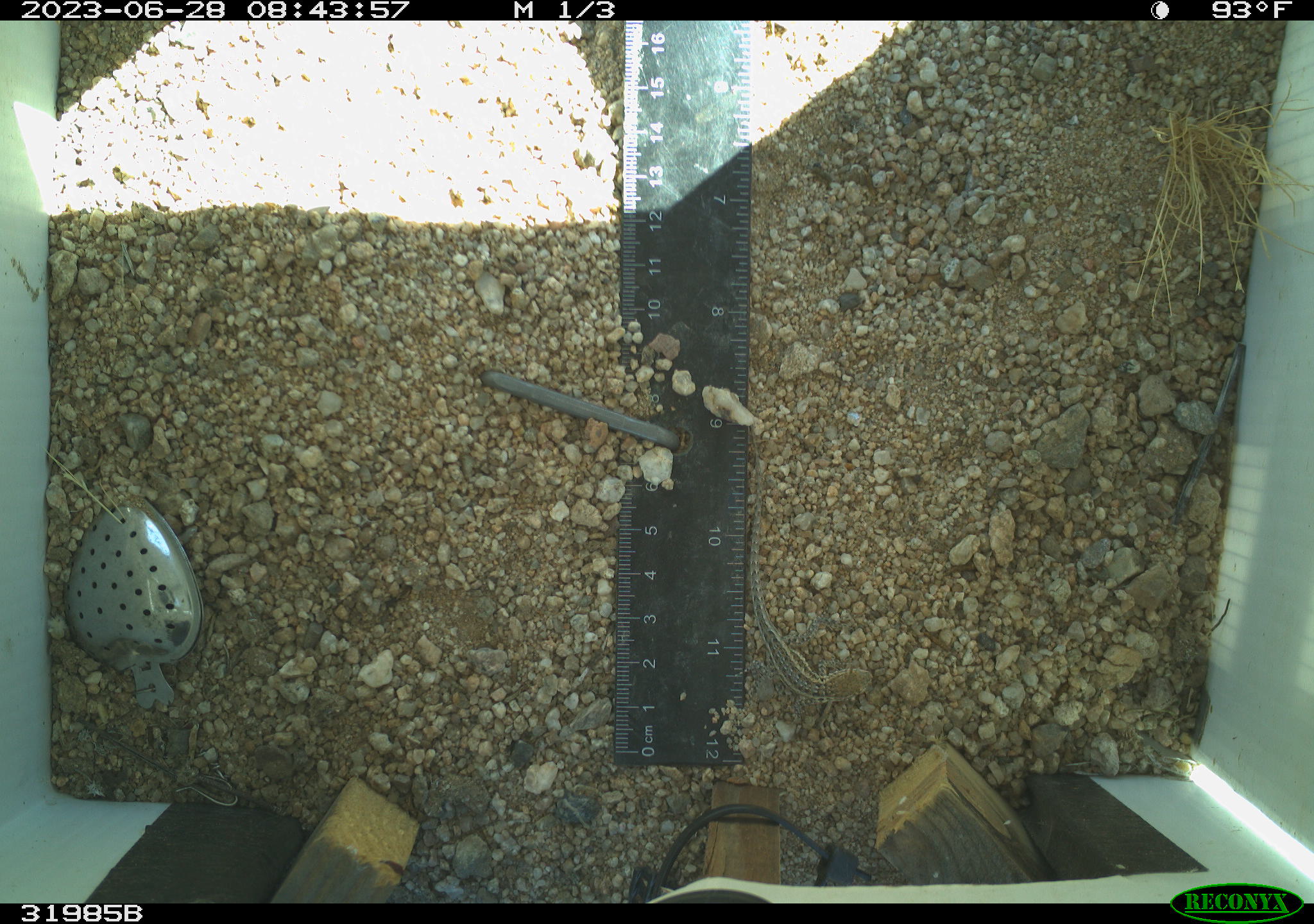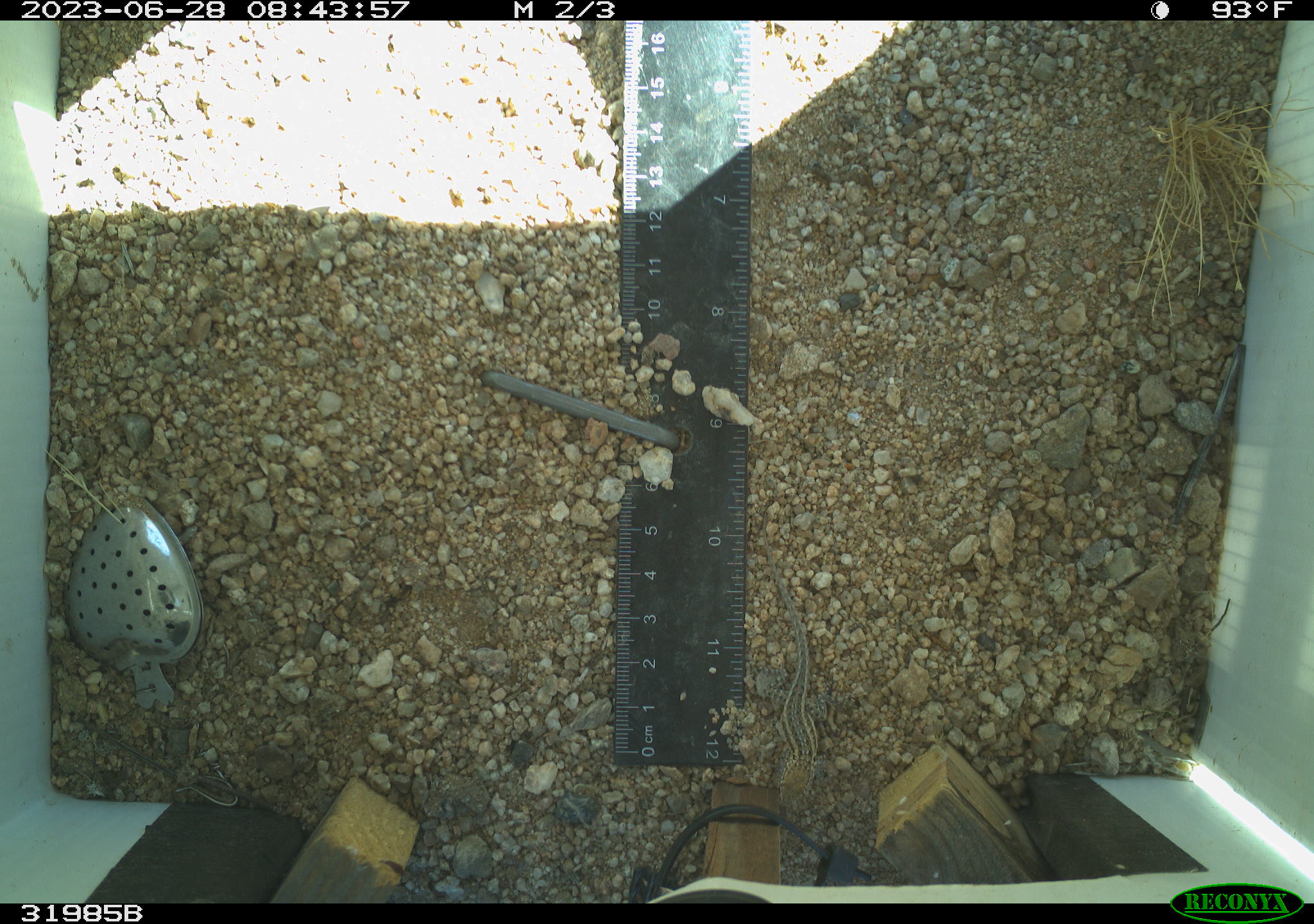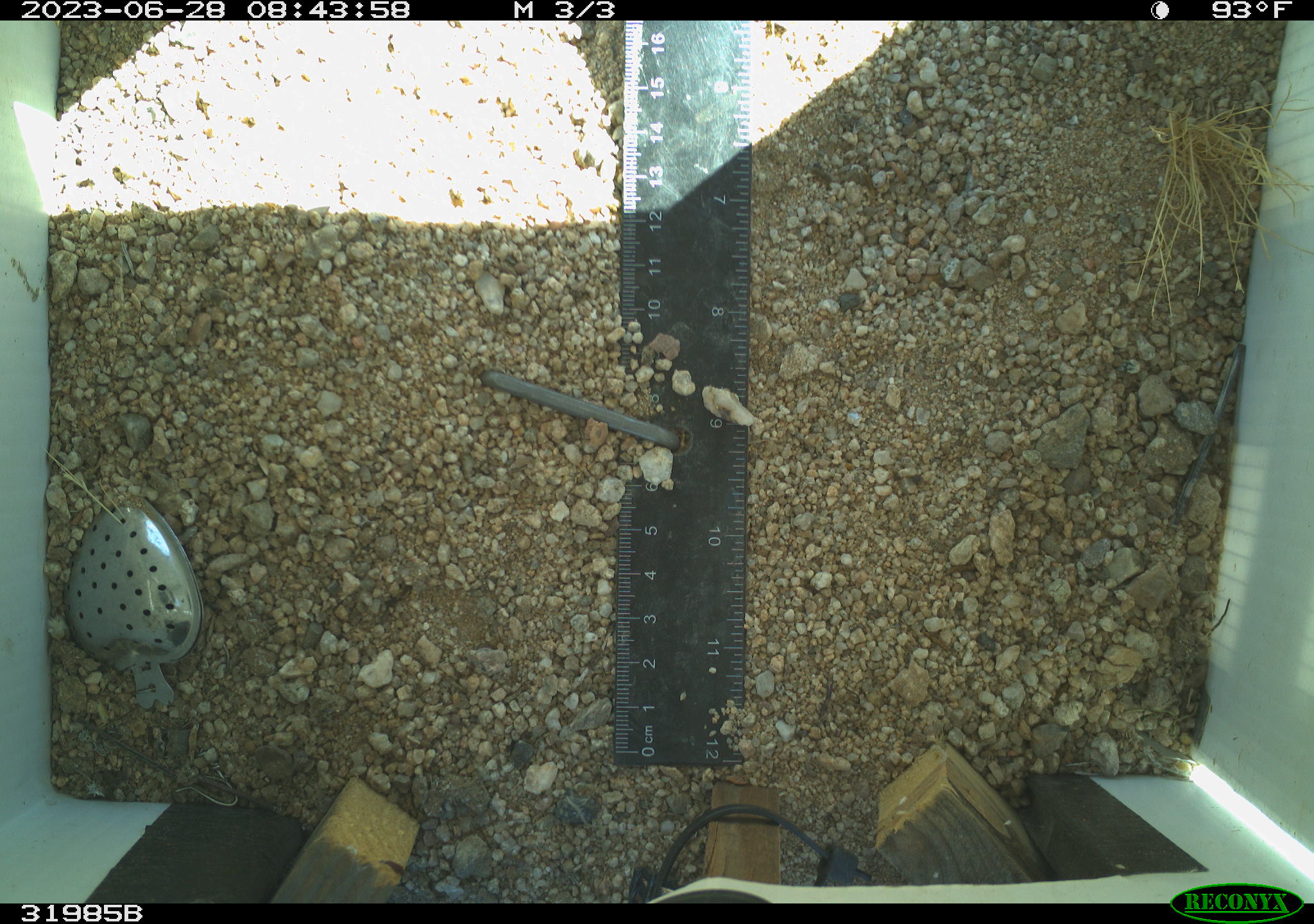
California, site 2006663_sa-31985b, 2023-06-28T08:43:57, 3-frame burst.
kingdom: Animalia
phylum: Chordata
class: Reptilia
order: Squamata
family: Phrynosomatidae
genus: Sceloporus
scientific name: Sceloporus graciosus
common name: common sagebrush lizard